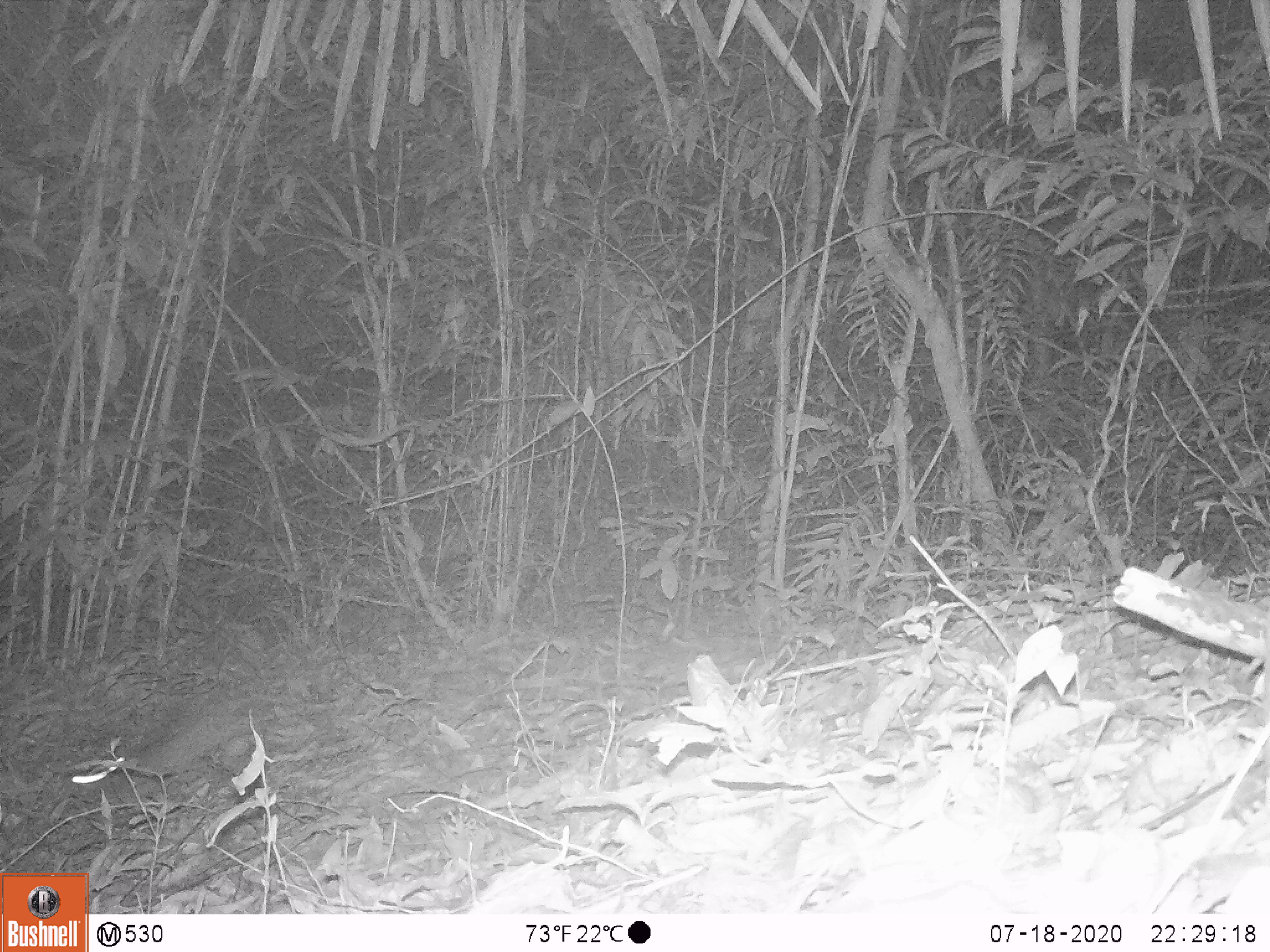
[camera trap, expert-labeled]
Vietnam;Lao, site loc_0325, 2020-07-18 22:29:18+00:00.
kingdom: Animalia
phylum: Chordata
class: Mammalia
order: Rodentia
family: Muridae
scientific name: Muridae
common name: old-world mice and rats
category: unidentified murid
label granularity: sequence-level